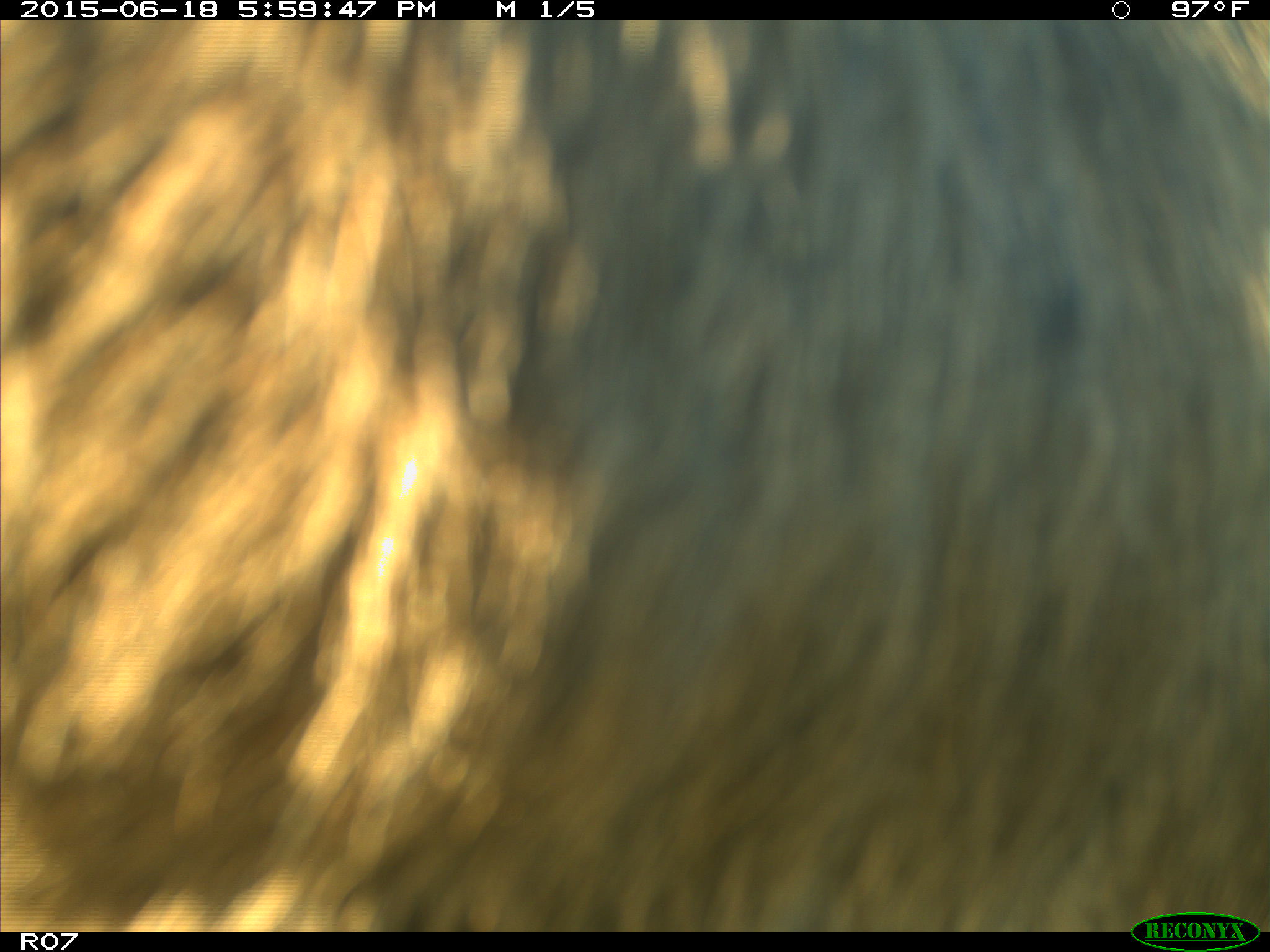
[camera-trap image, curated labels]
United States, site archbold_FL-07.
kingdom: Animalia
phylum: Chordata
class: Mammalia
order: Artiodactyla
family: Bovidae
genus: Bos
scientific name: Bos taurus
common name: domestic cow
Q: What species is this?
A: Bos taurus (domestic cow).